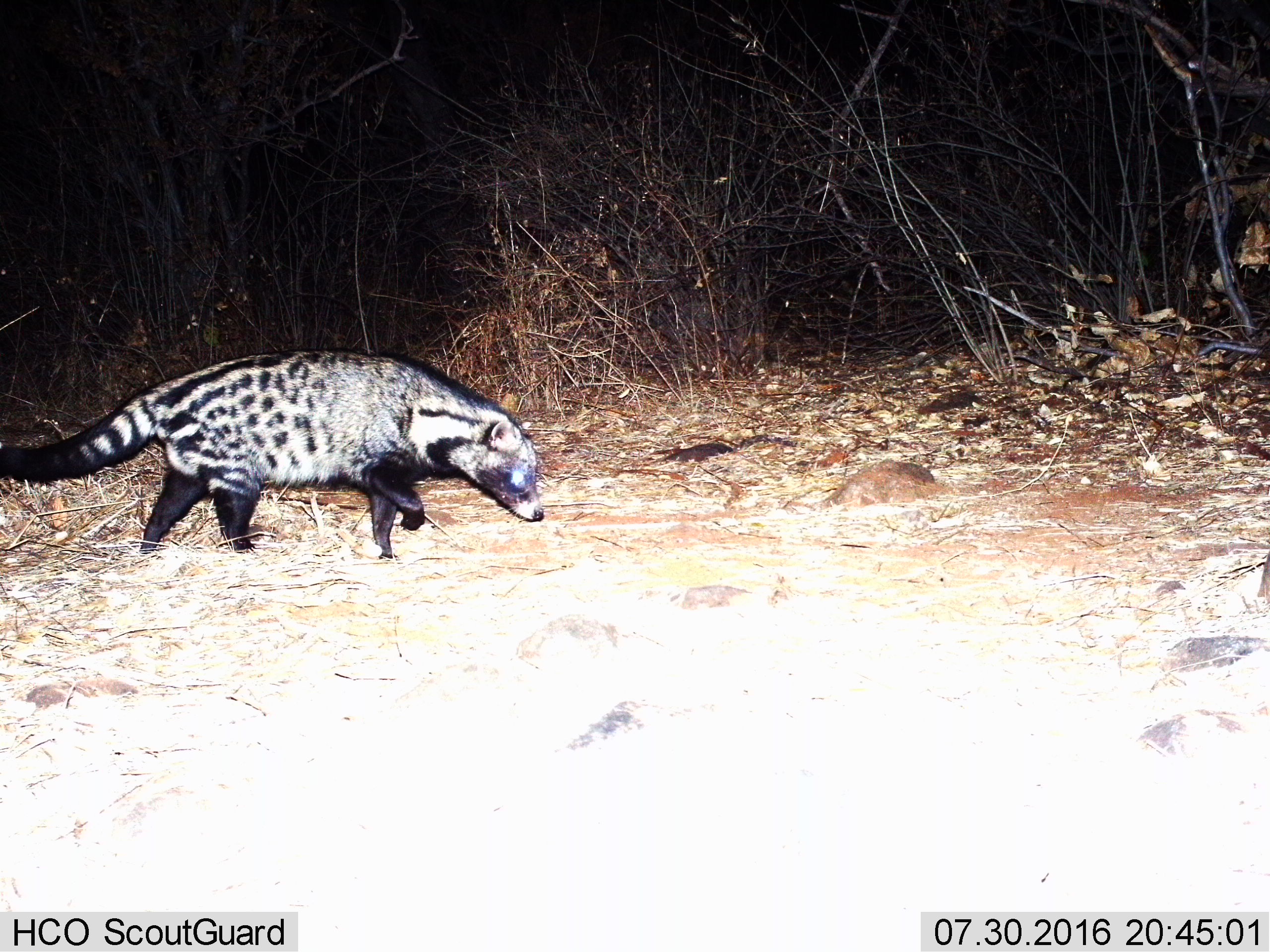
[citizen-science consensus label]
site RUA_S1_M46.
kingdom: Animalia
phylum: Chordata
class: Mammalia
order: Carnivora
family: Viverridae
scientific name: Viverridae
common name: civet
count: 1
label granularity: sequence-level